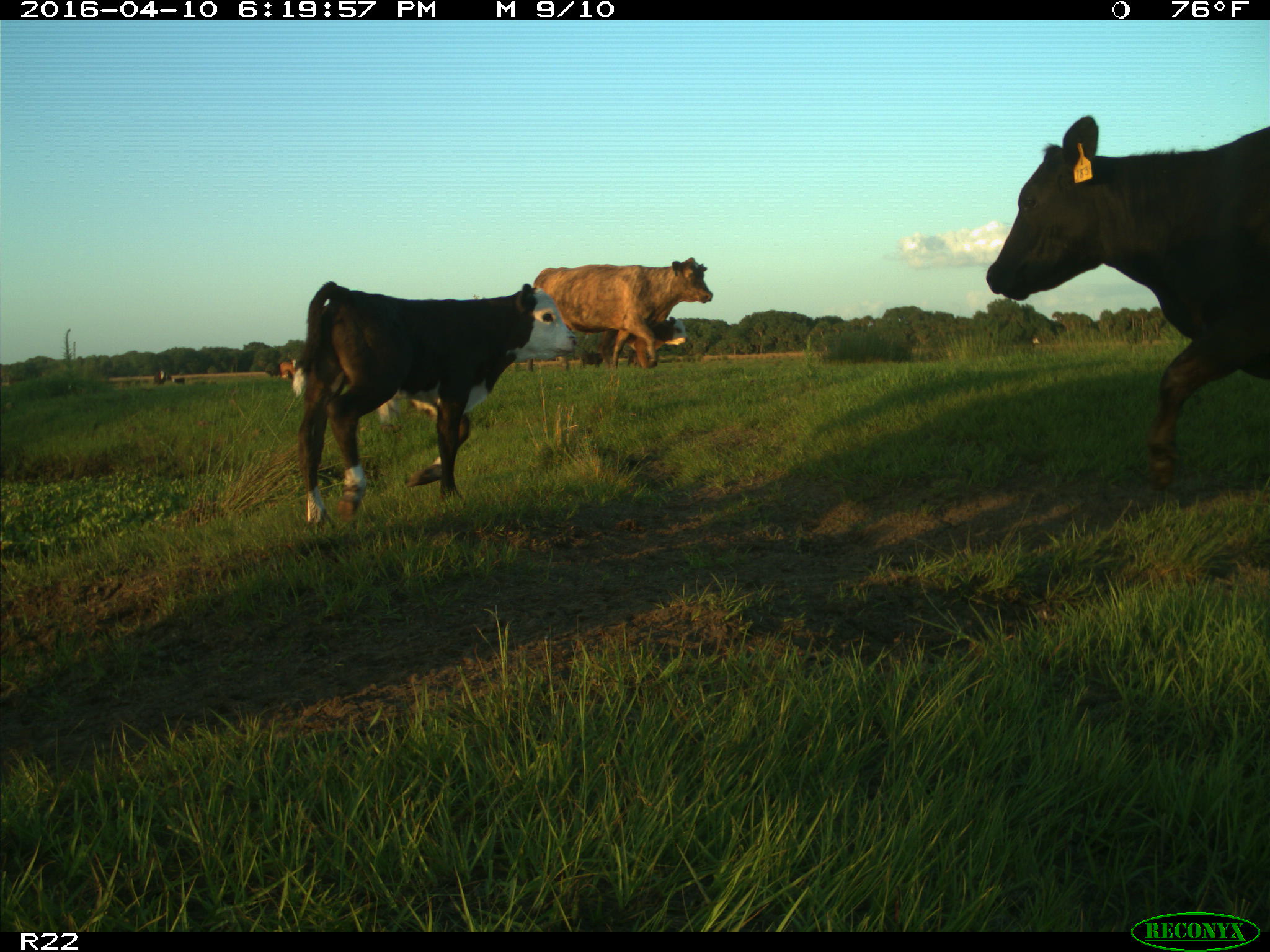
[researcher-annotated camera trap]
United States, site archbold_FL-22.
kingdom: Animalia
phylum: Chordata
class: Mammalia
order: Artiodactyla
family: Bovidae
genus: Bos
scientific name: Bos taurus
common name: domestic cow